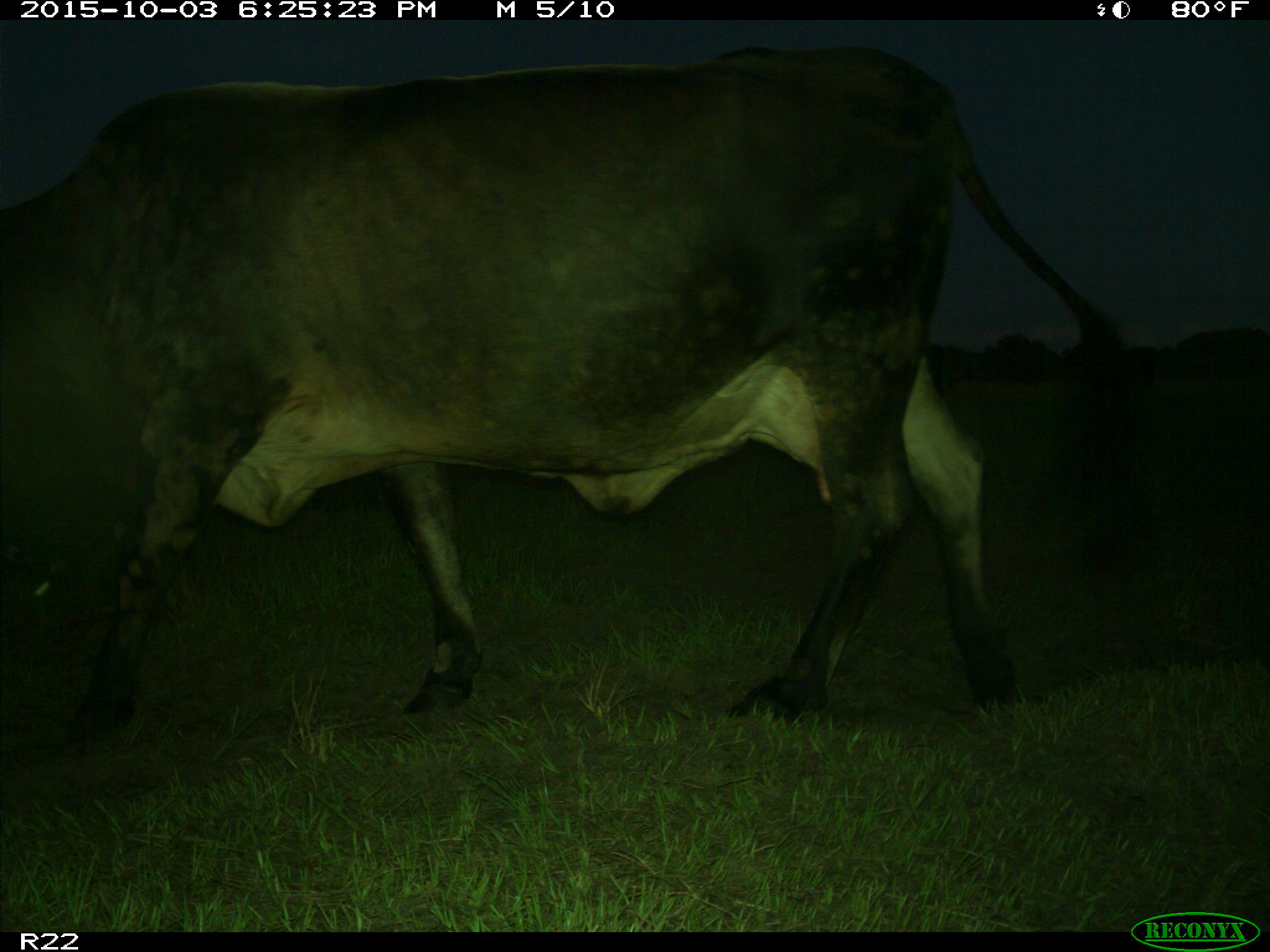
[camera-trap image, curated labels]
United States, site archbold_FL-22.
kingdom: Animalia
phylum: Chordata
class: Mammalia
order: Artiodactyla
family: Bovidae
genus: Bos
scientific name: Bos taurus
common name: domestic cow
Bos taurus (domestic cow).